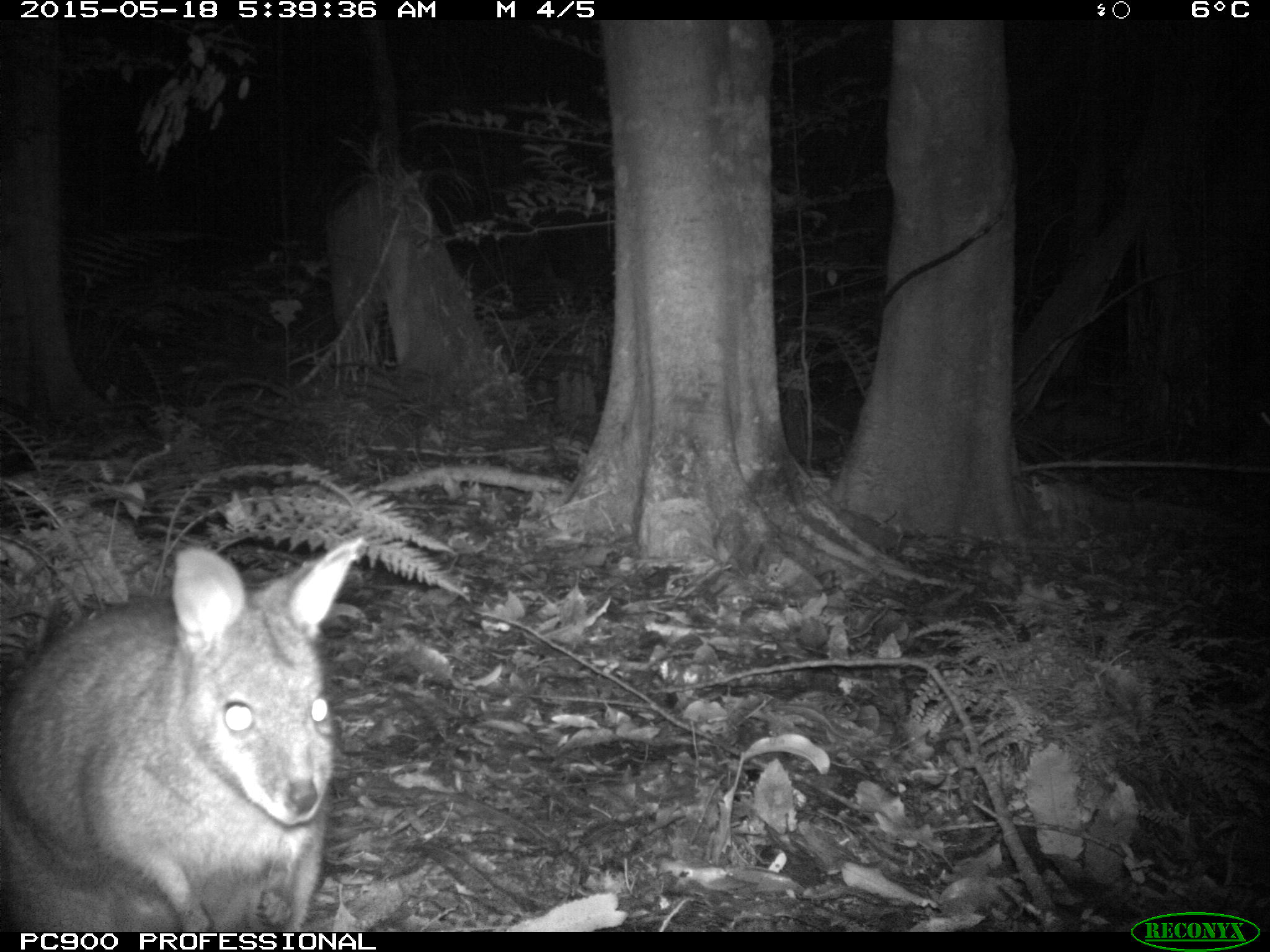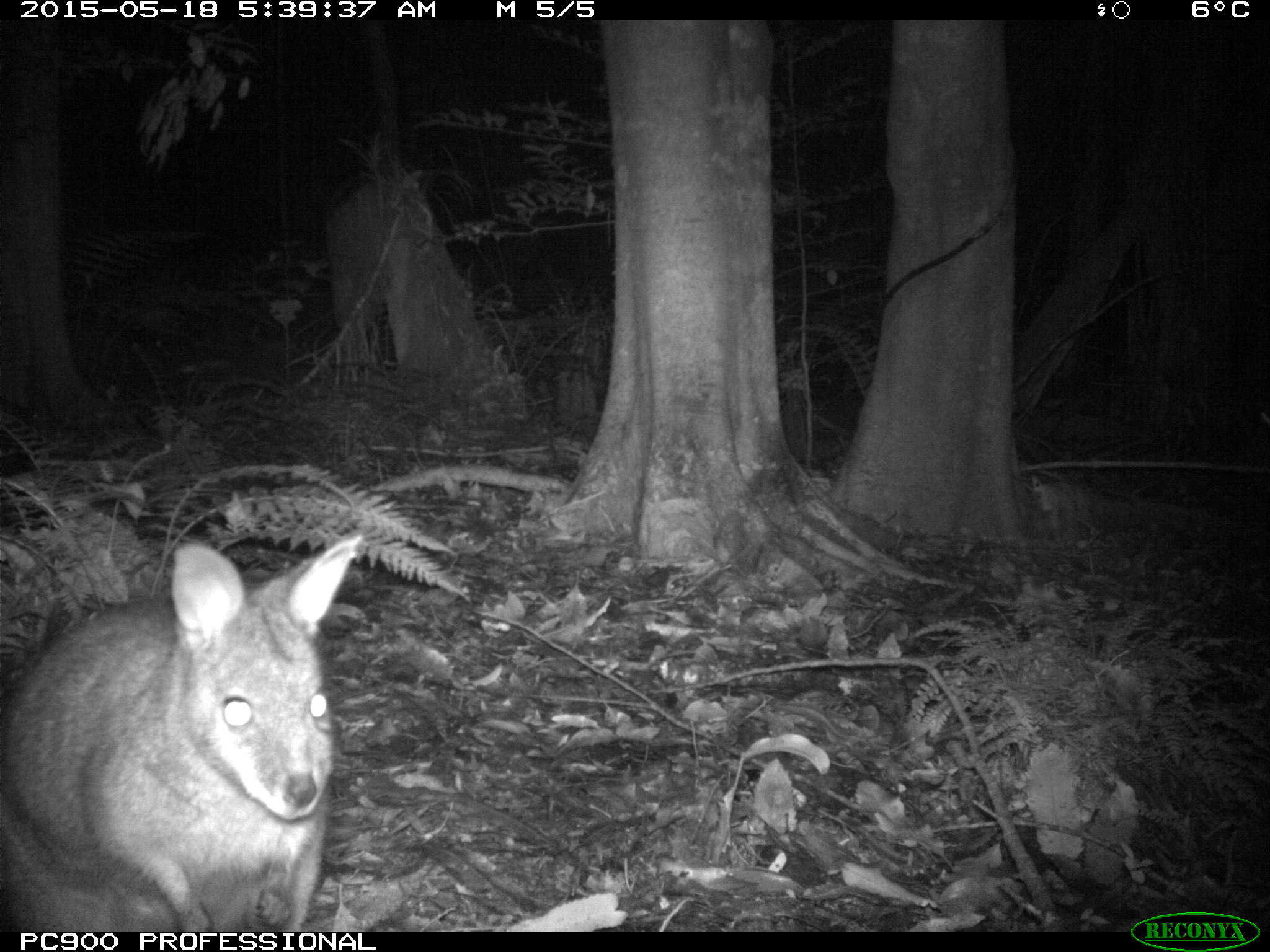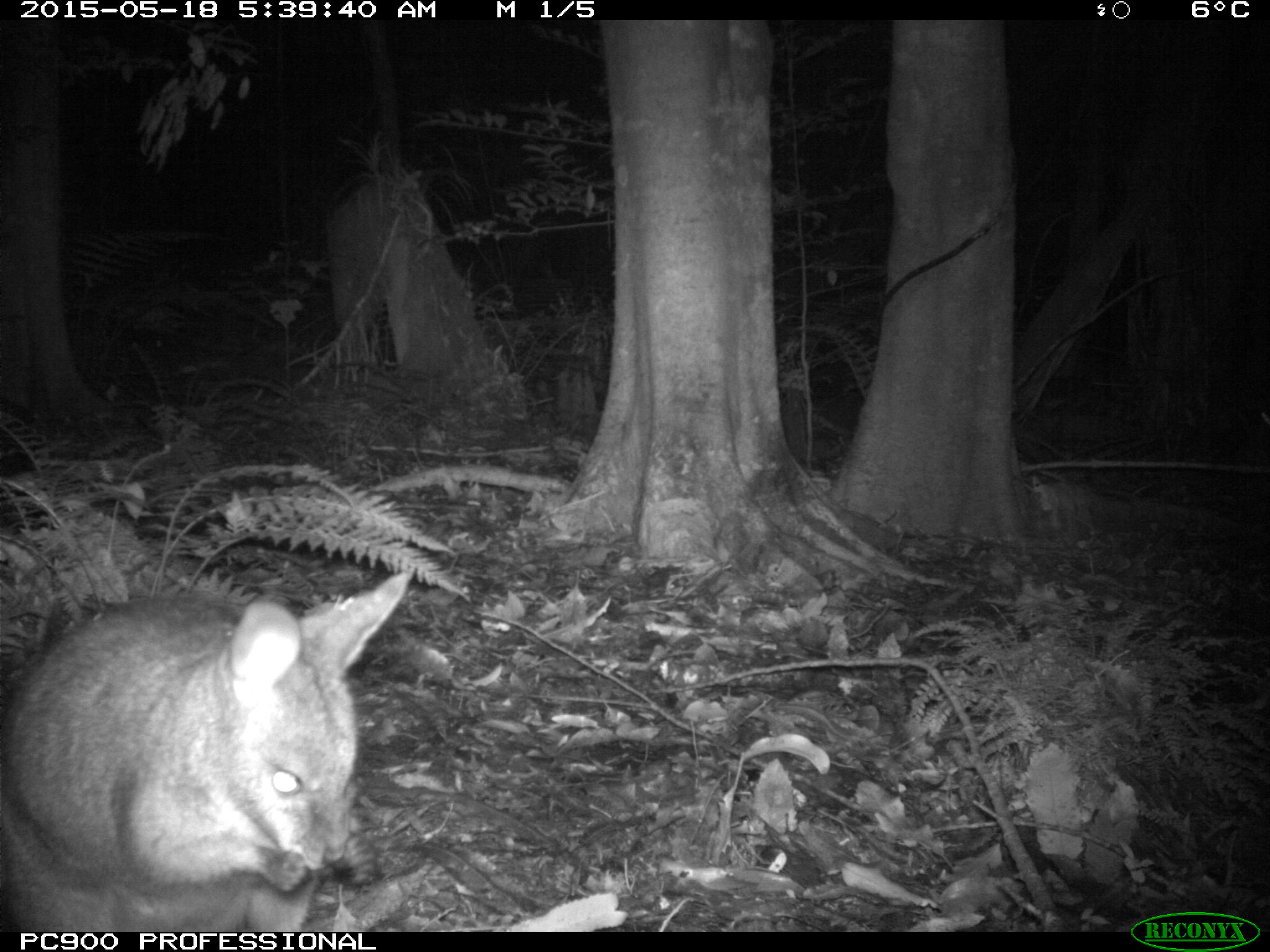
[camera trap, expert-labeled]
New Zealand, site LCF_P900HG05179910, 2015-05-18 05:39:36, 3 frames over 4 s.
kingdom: Animalia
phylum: Chordata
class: Mammalia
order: Diprotodontia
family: Macropodidae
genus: Notamacropus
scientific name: Notamacropus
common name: wallaby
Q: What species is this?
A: Wallaby (Notamacropus).